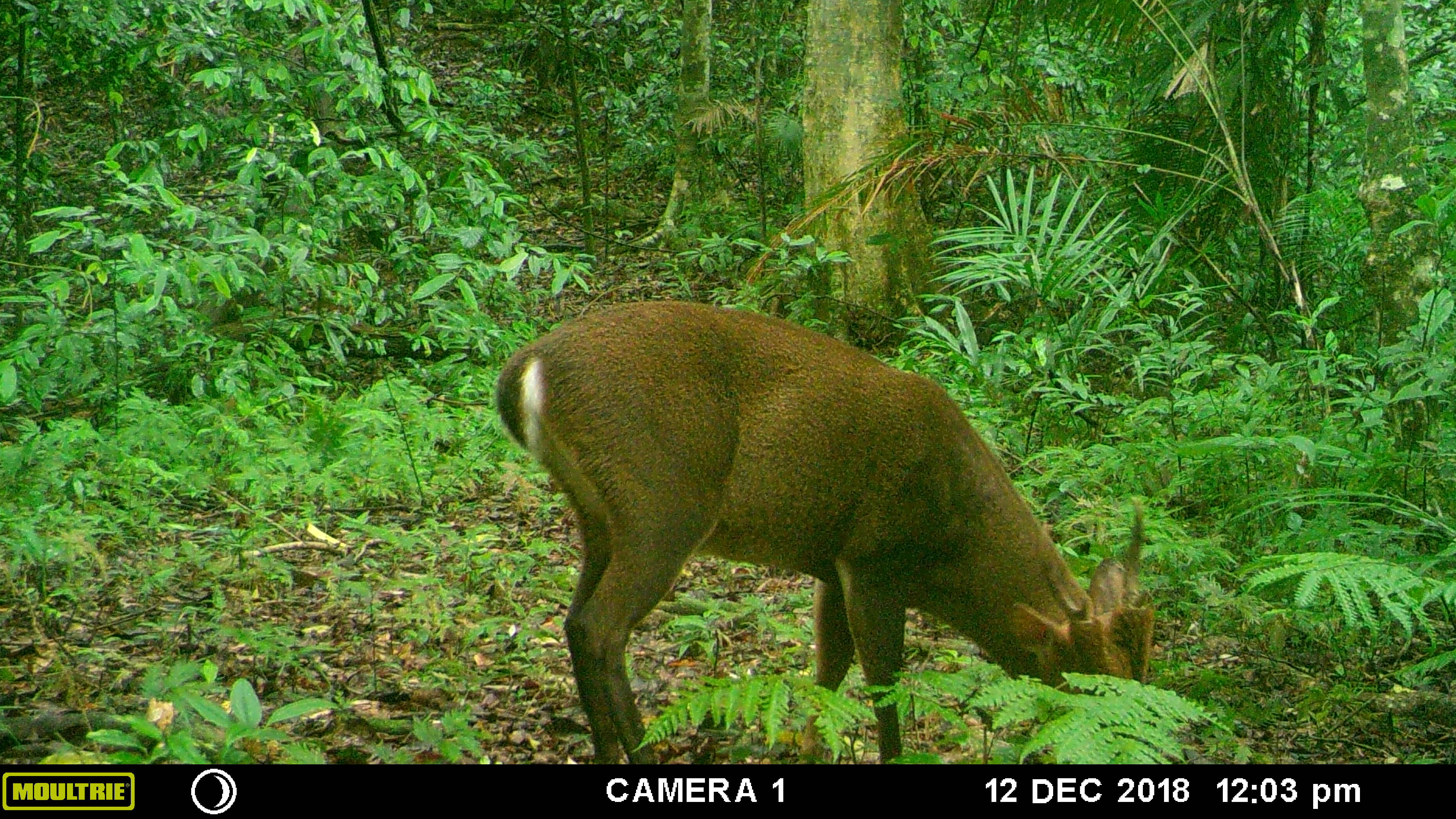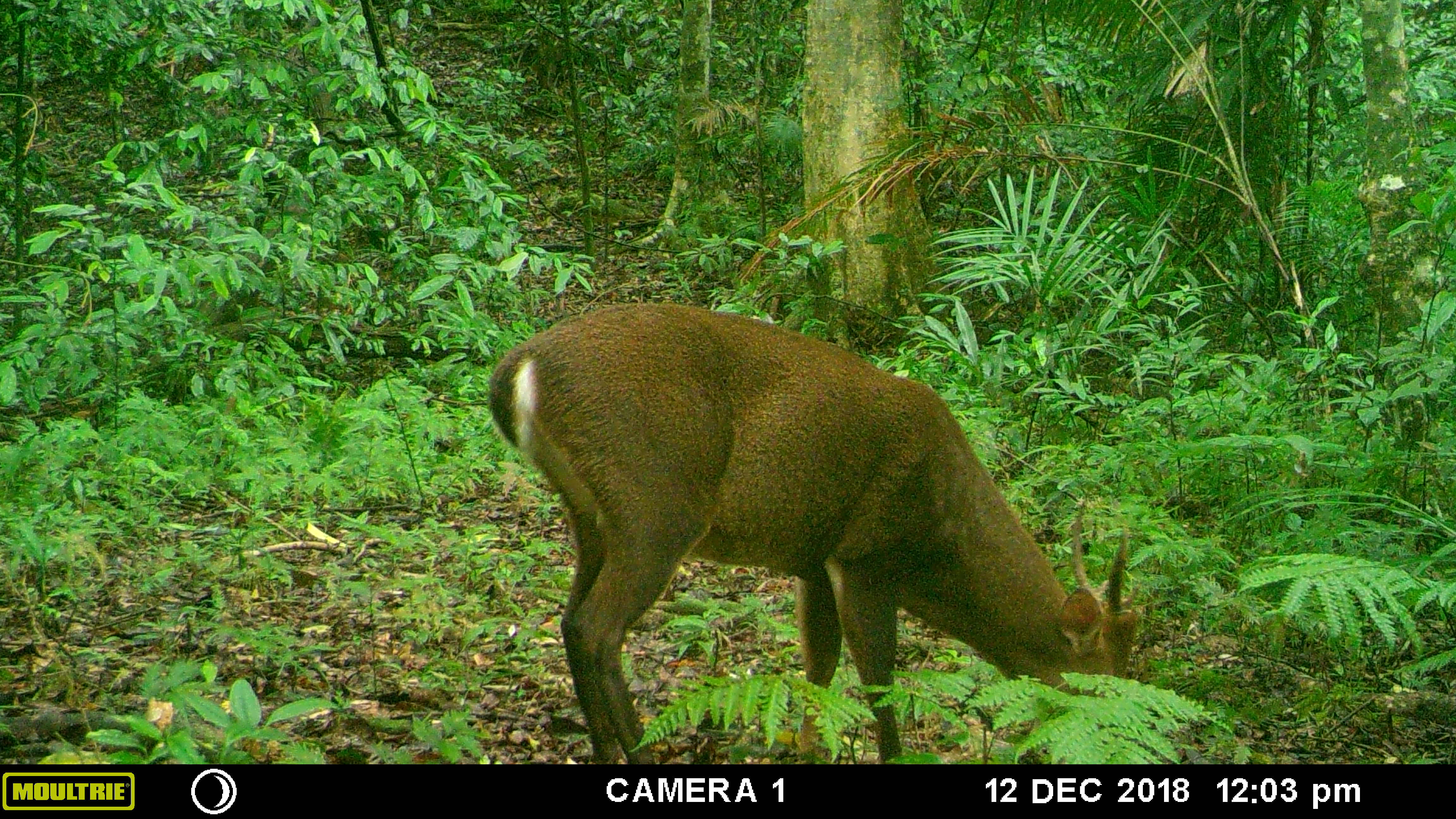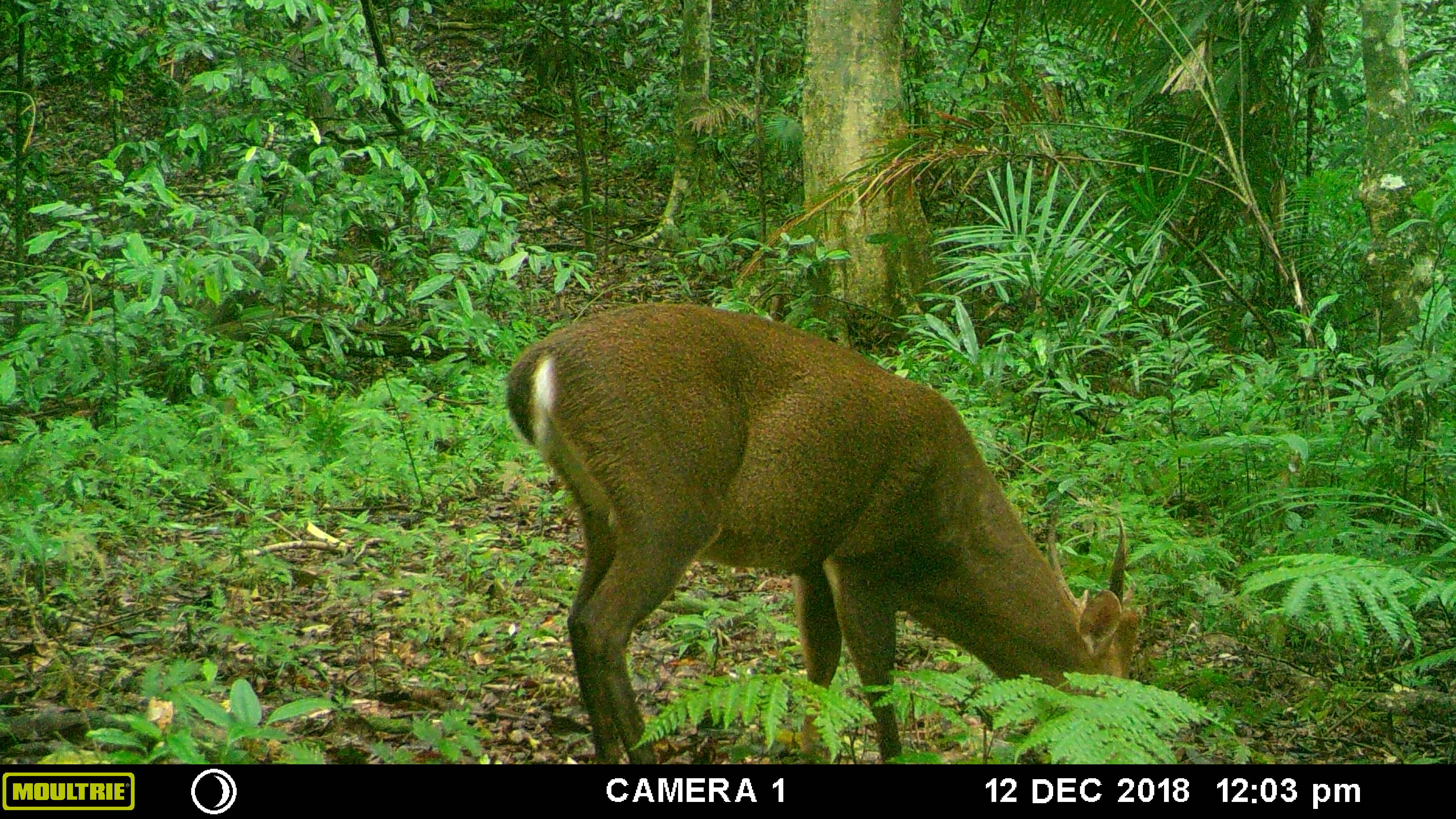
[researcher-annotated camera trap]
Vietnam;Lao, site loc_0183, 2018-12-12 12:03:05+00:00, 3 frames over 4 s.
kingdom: Animalia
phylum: Chordata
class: Mammalia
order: Artiodactyla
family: Cervidae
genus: Muntiacus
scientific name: Muntiacus vuquangensis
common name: large-antlered muntjac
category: large antlered muntjac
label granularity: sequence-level